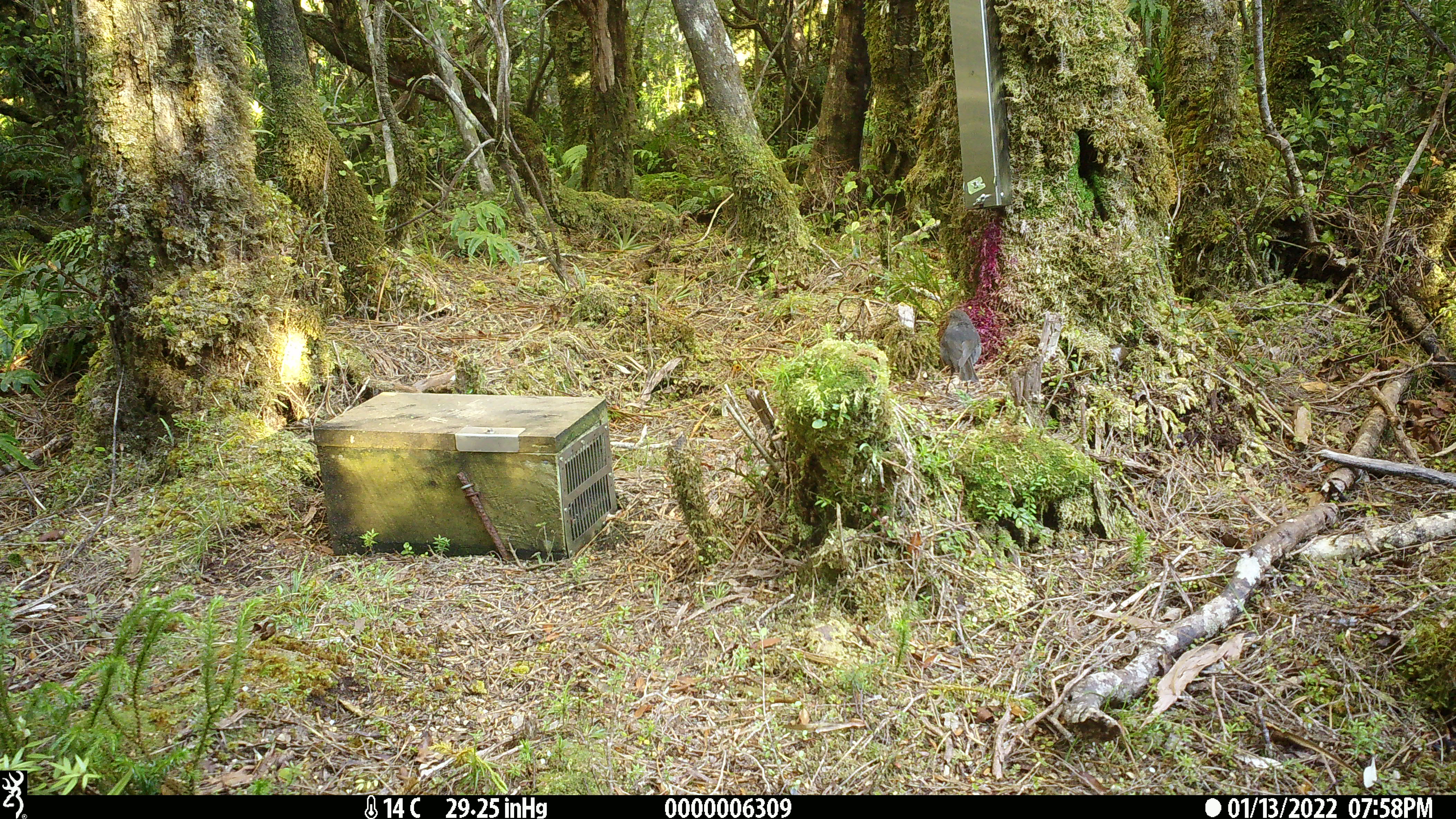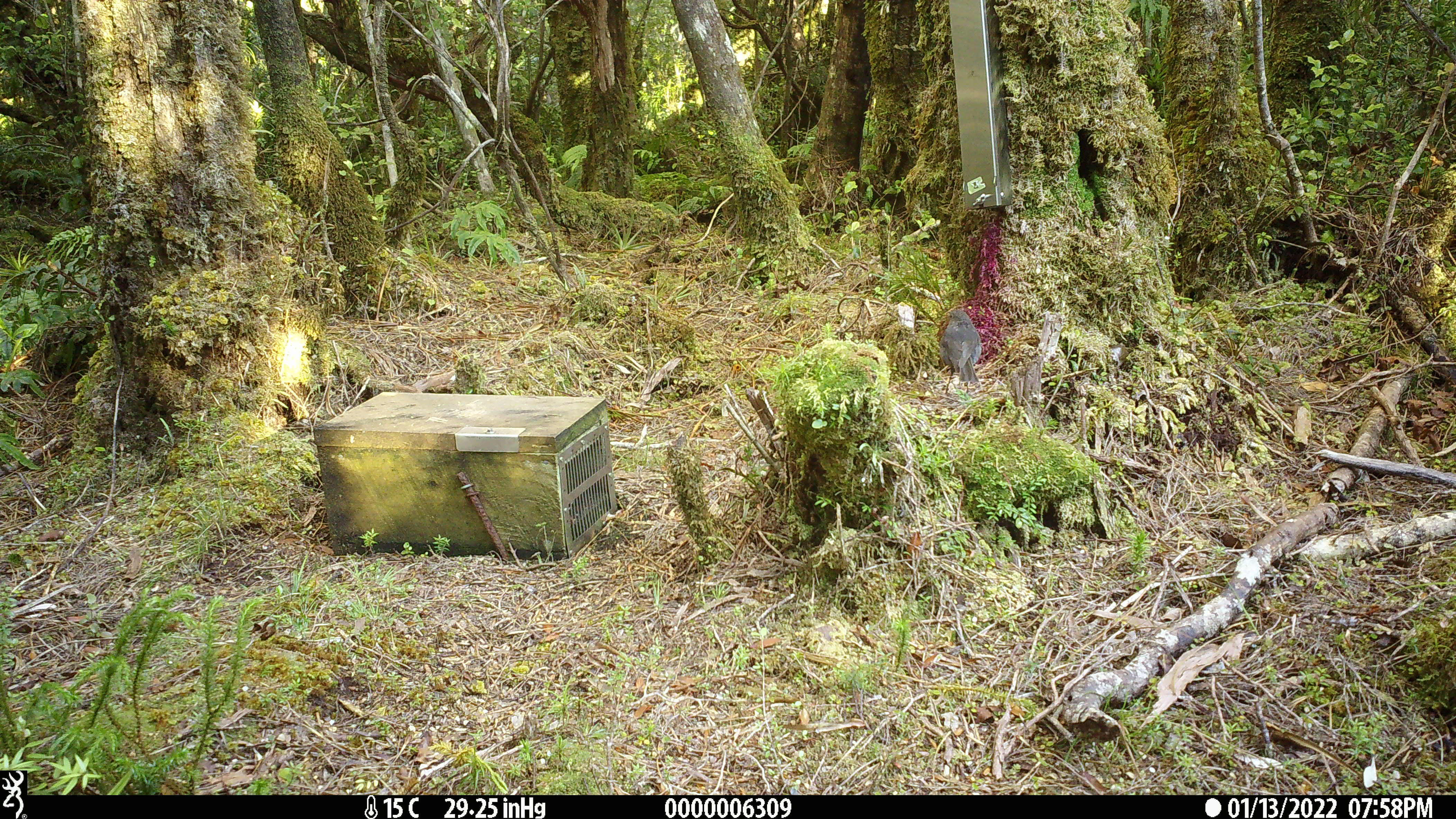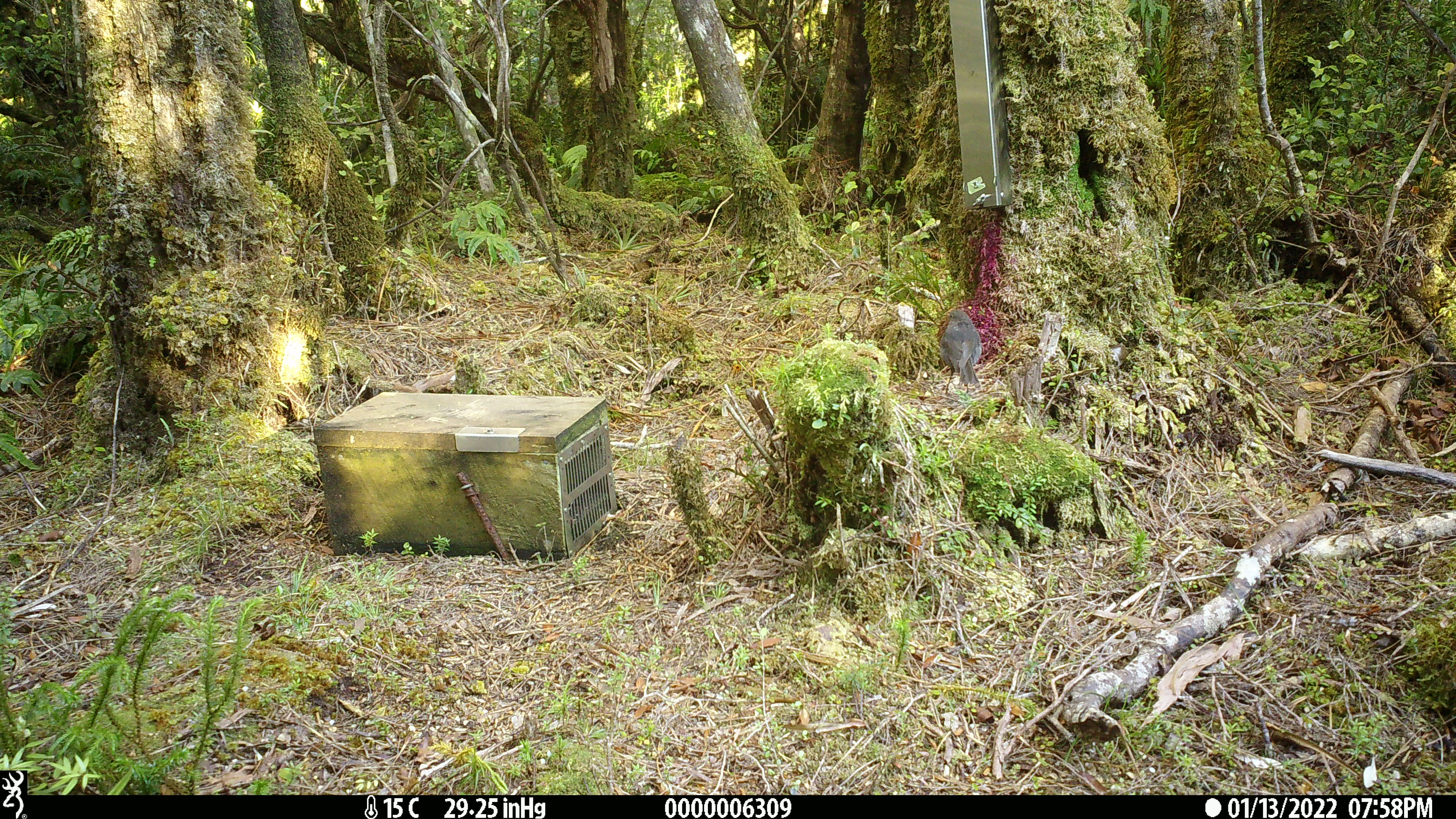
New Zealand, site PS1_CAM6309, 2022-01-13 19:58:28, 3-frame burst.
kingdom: Animalia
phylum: Chordata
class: Aves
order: Passeriformes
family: Petroicidae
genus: Petroica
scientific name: Petroica australis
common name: new zealand robin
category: robin